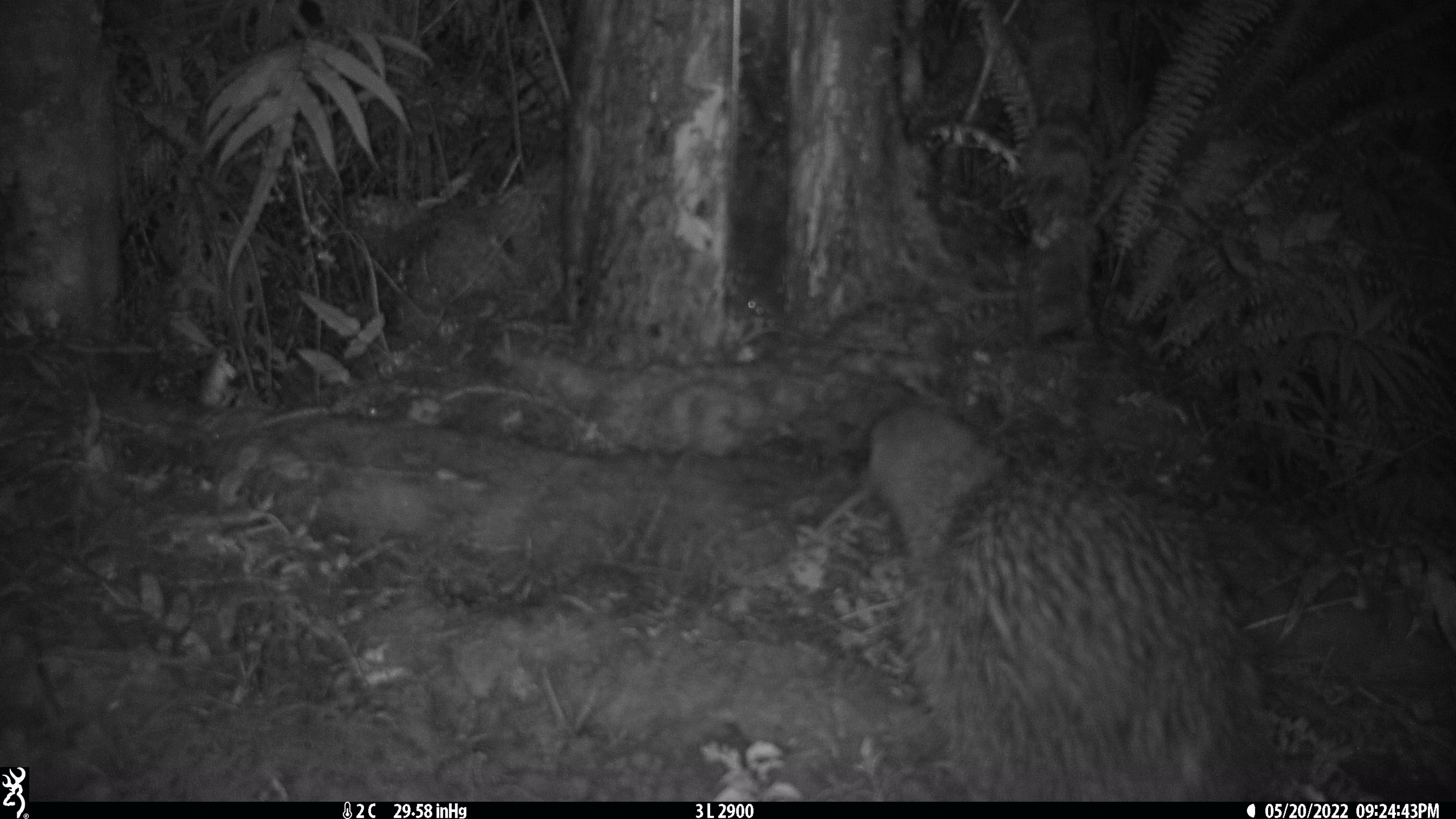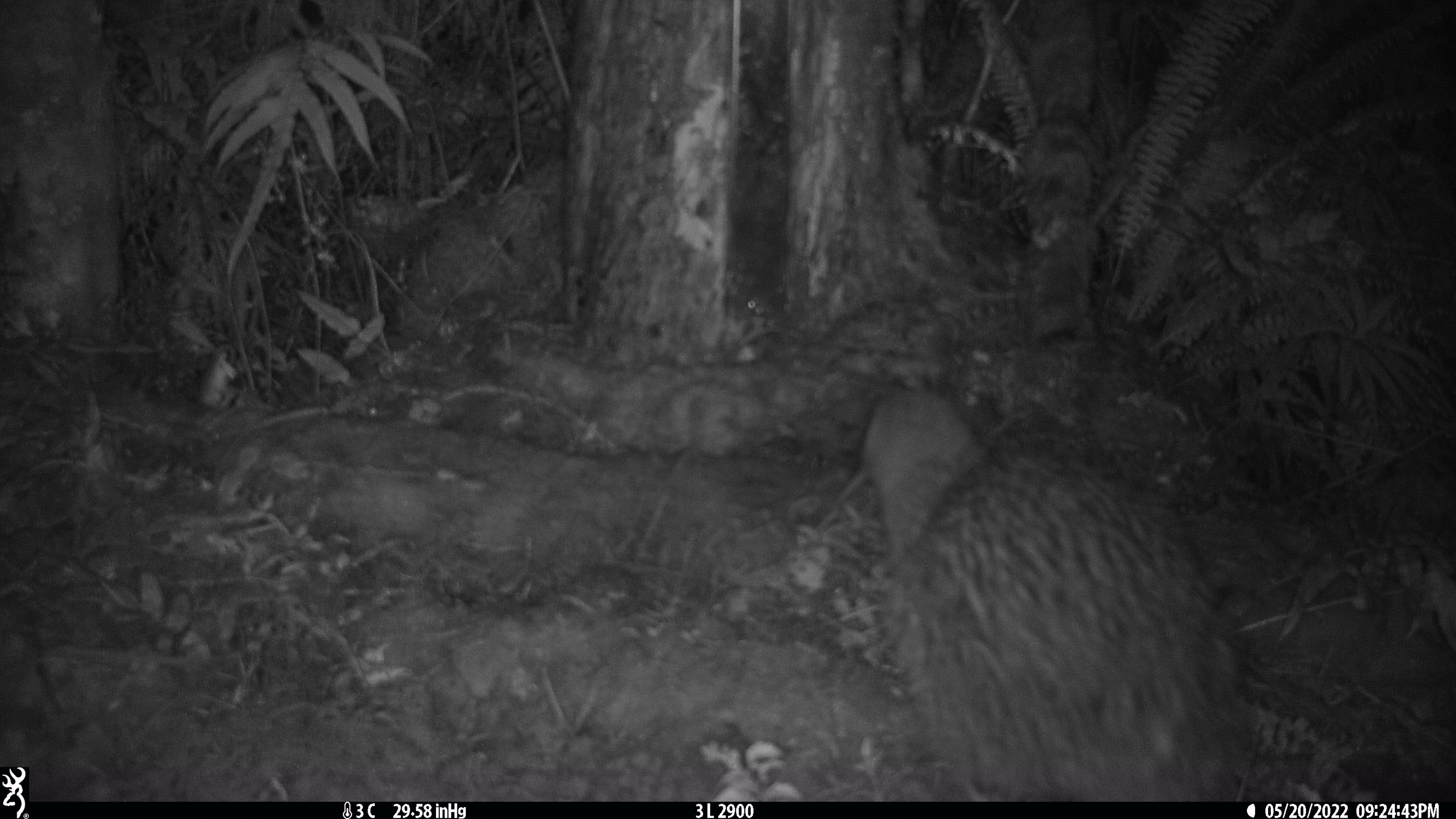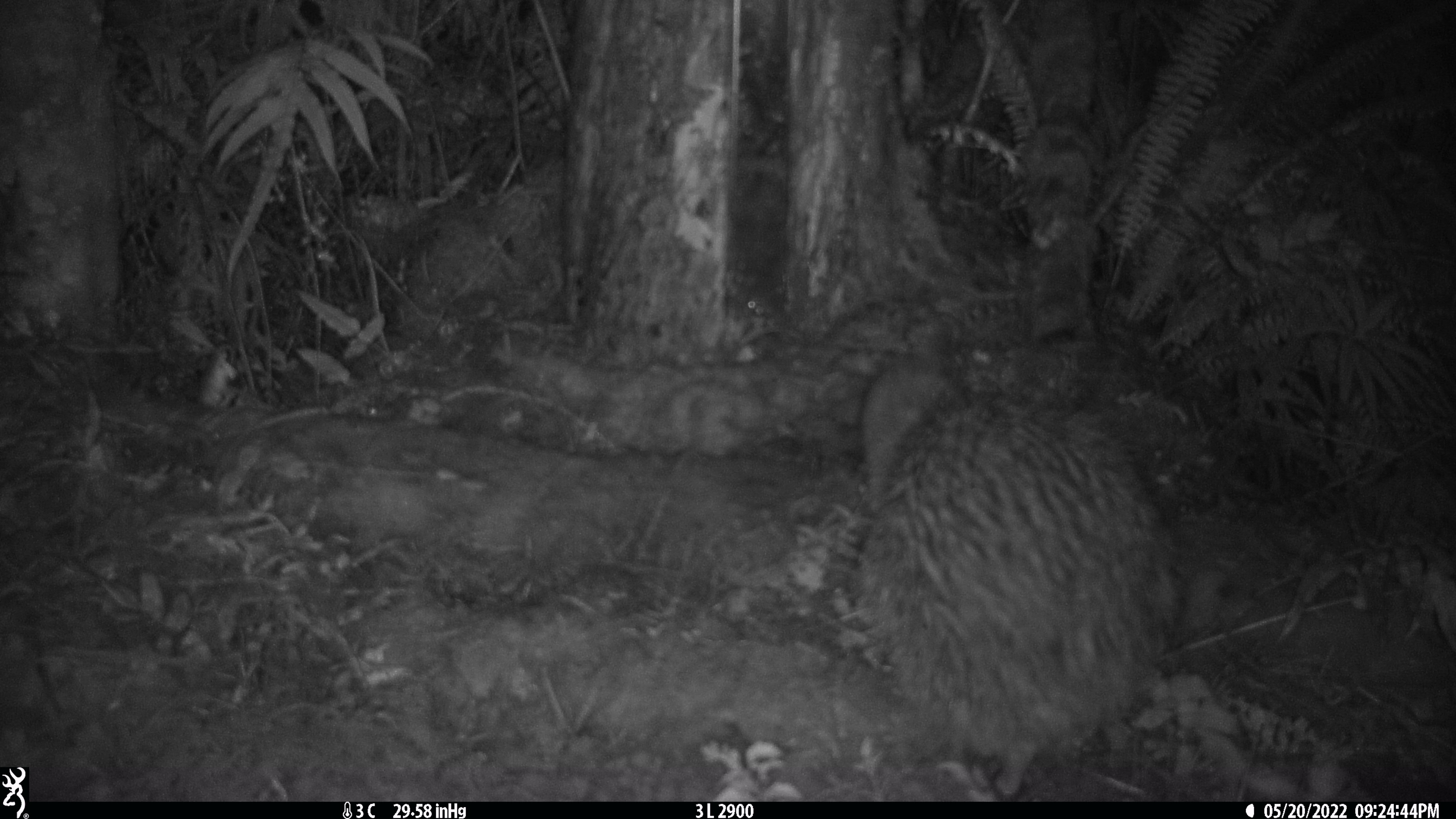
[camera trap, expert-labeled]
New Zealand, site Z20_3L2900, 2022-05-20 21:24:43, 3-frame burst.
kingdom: Animalia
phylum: Chordata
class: Aves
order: Apterygiformes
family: Apterygidae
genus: Apteryx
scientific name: Apteryx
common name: kiwi